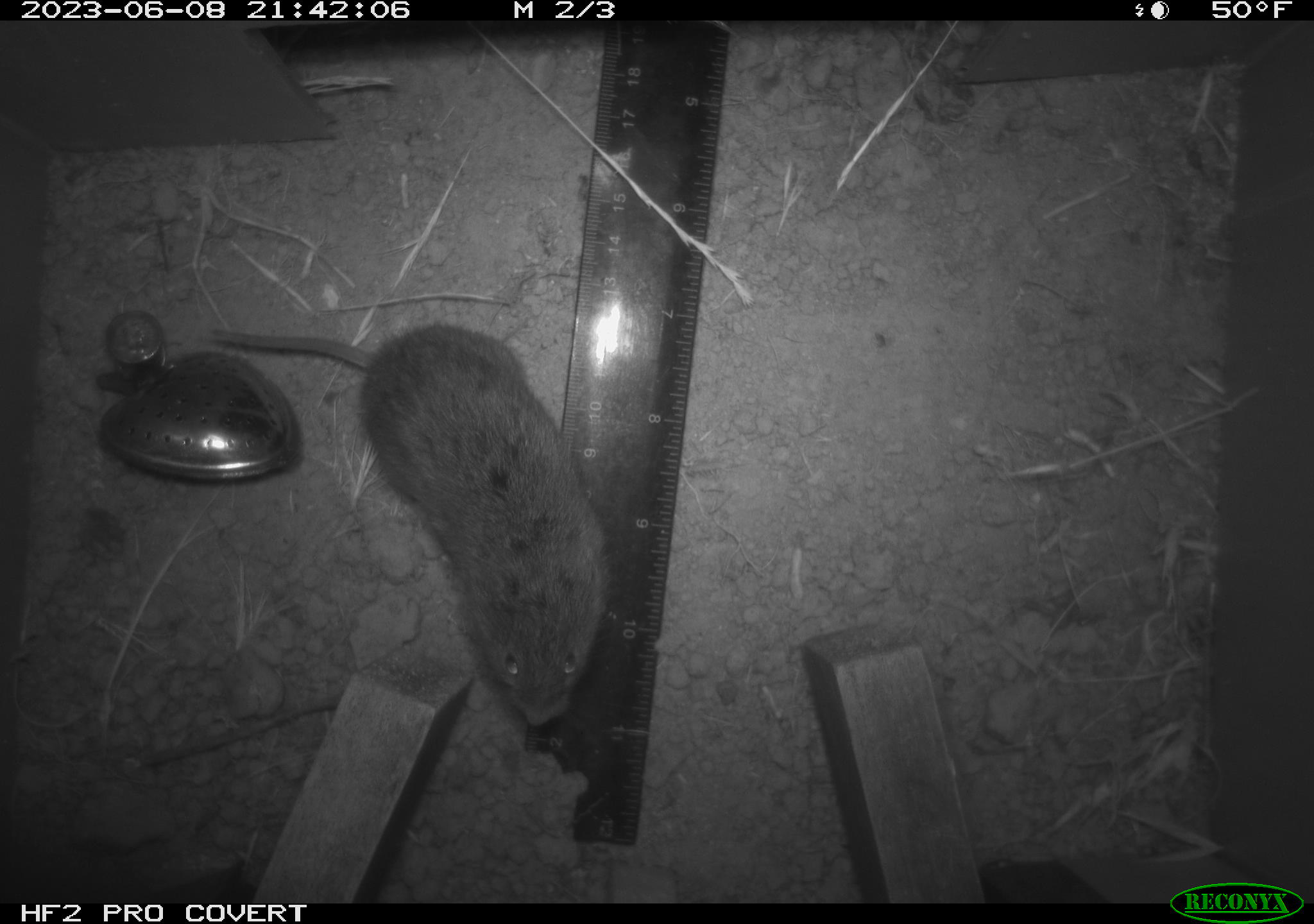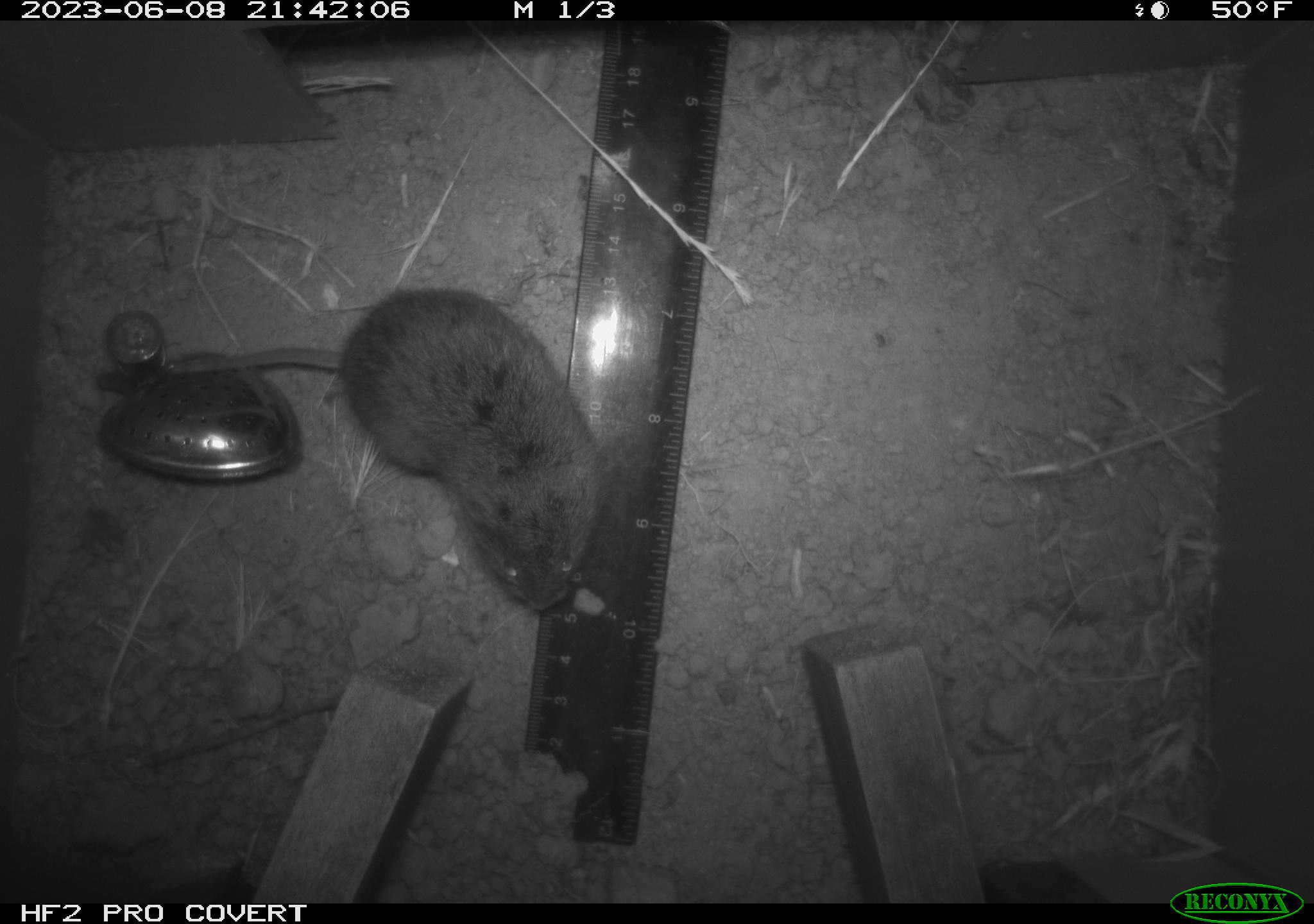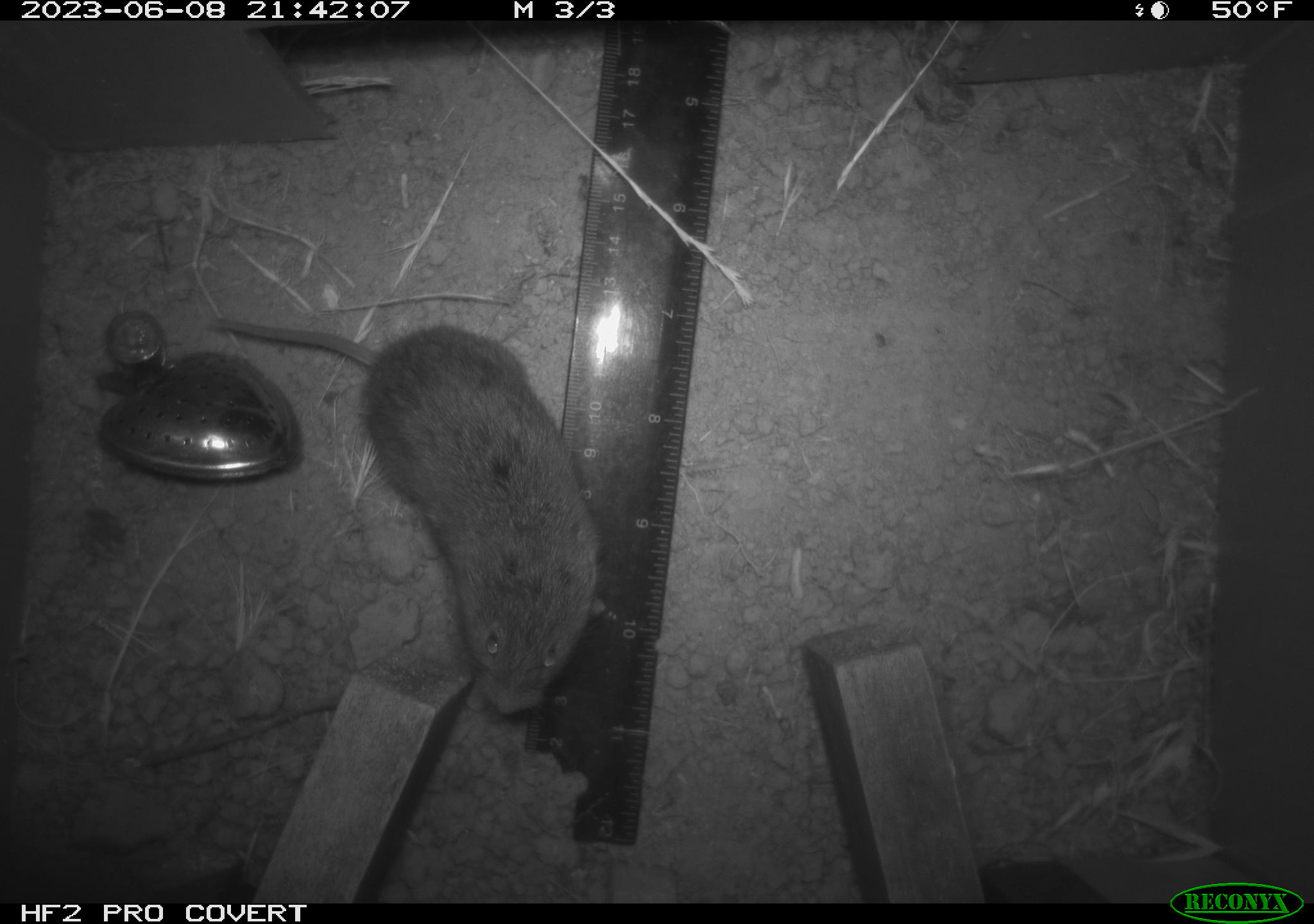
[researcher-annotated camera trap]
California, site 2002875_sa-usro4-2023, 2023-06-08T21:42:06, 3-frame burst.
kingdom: Animalia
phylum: Chordata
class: Mammalia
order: Rodentia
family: Cricetidae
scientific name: Arvicolinae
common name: voles, lemmings, and muskrats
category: arvicolinae subfamily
Arvicolinae subfamily (voles, lemmings, and muskrats) (Arvicolinae).